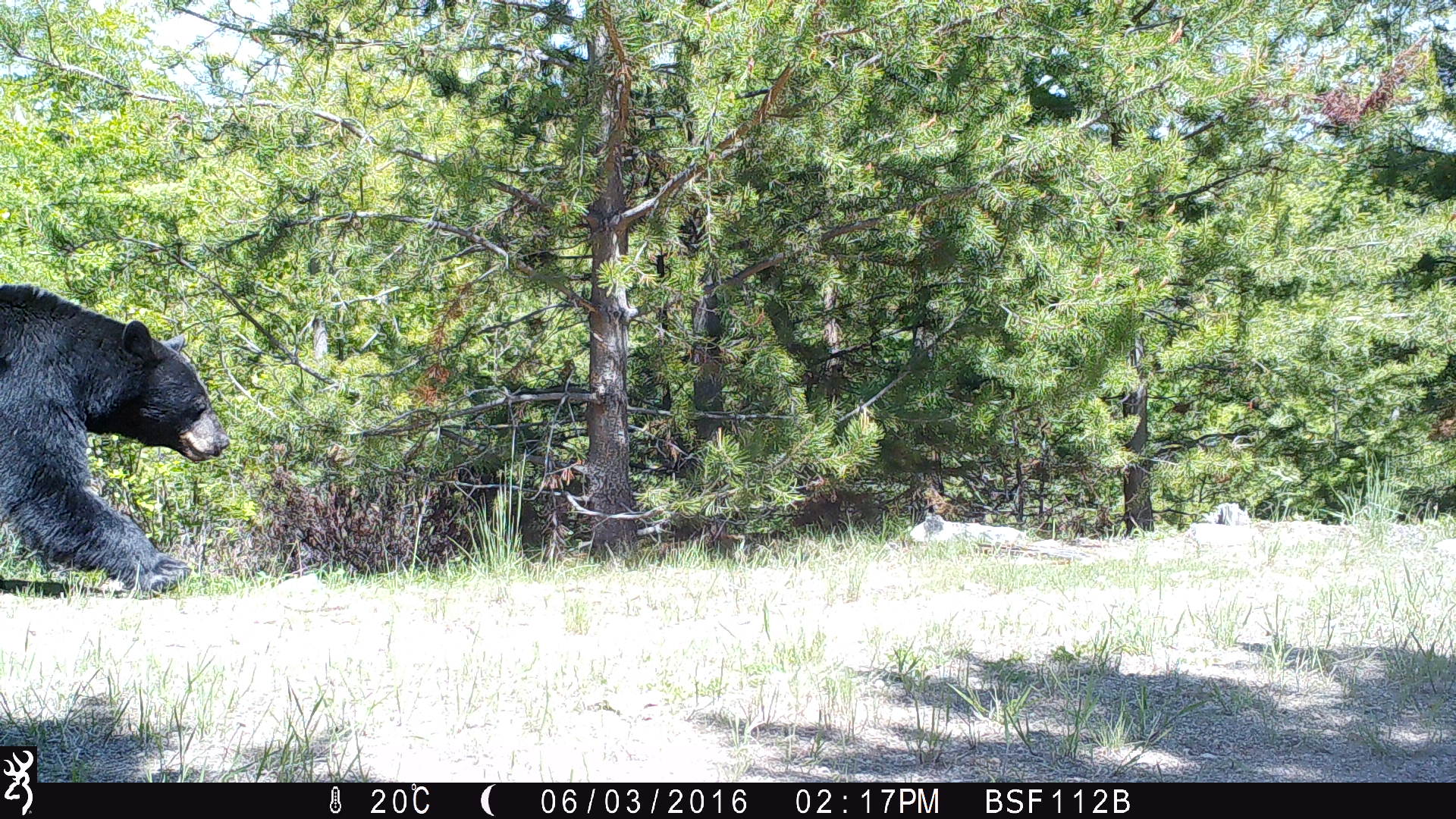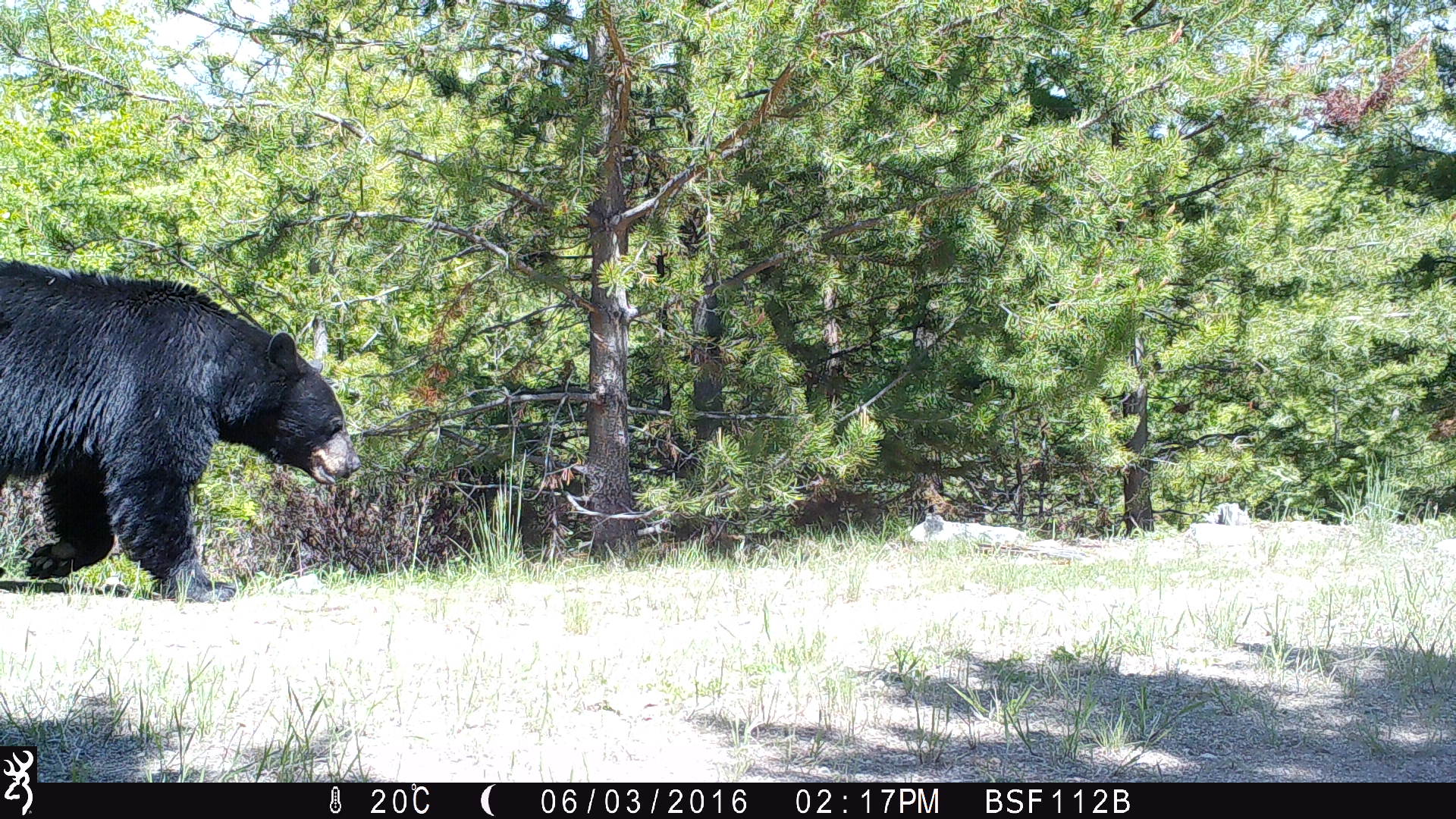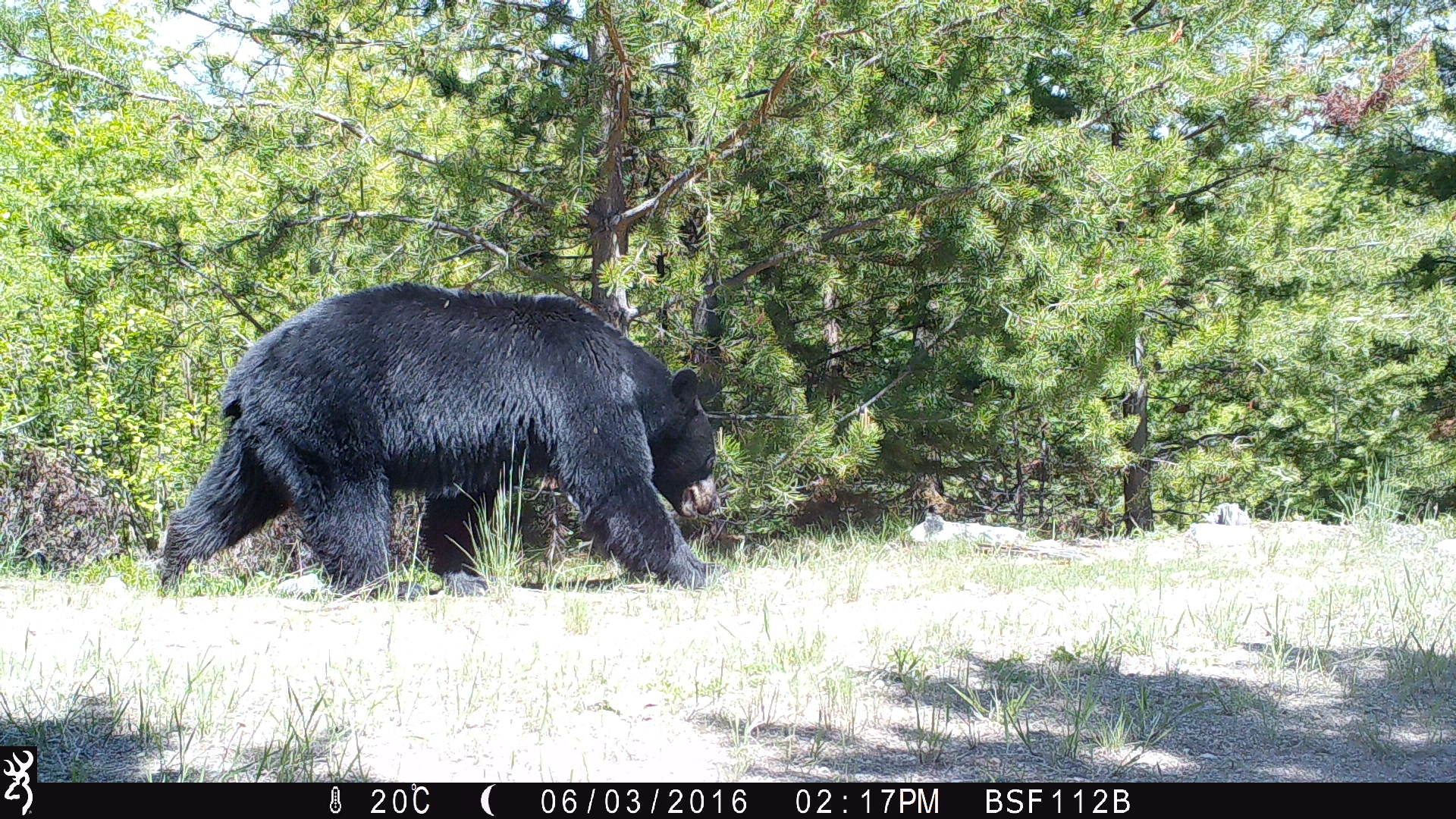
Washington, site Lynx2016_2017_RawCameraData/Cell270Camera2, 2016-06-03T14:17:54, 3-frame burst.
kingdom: Animalia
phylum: Chordata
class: Mammalia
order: Carnivora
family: Ursidae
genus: Ursus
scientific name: Ursus americanus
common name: american black bear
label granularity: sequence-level